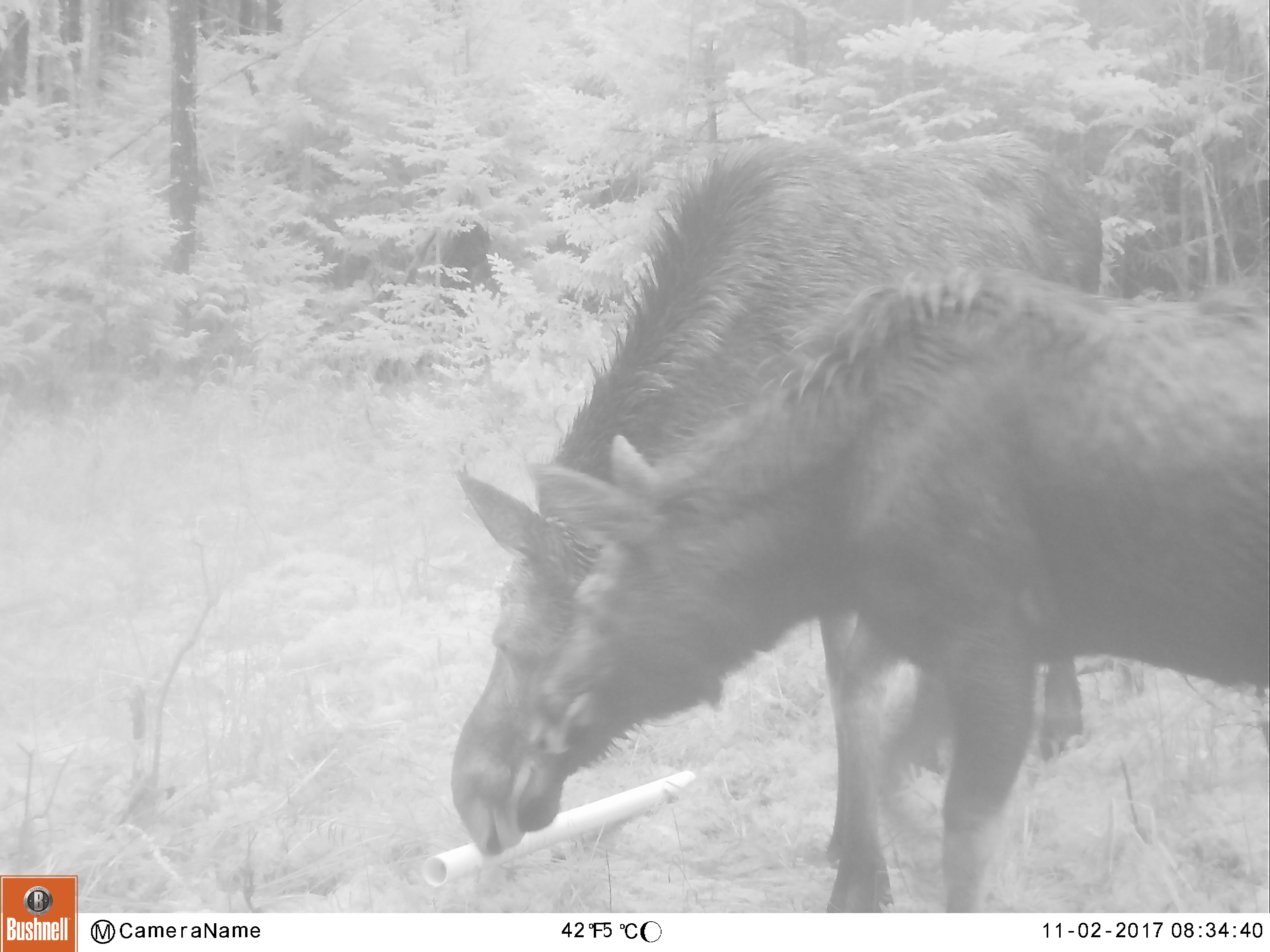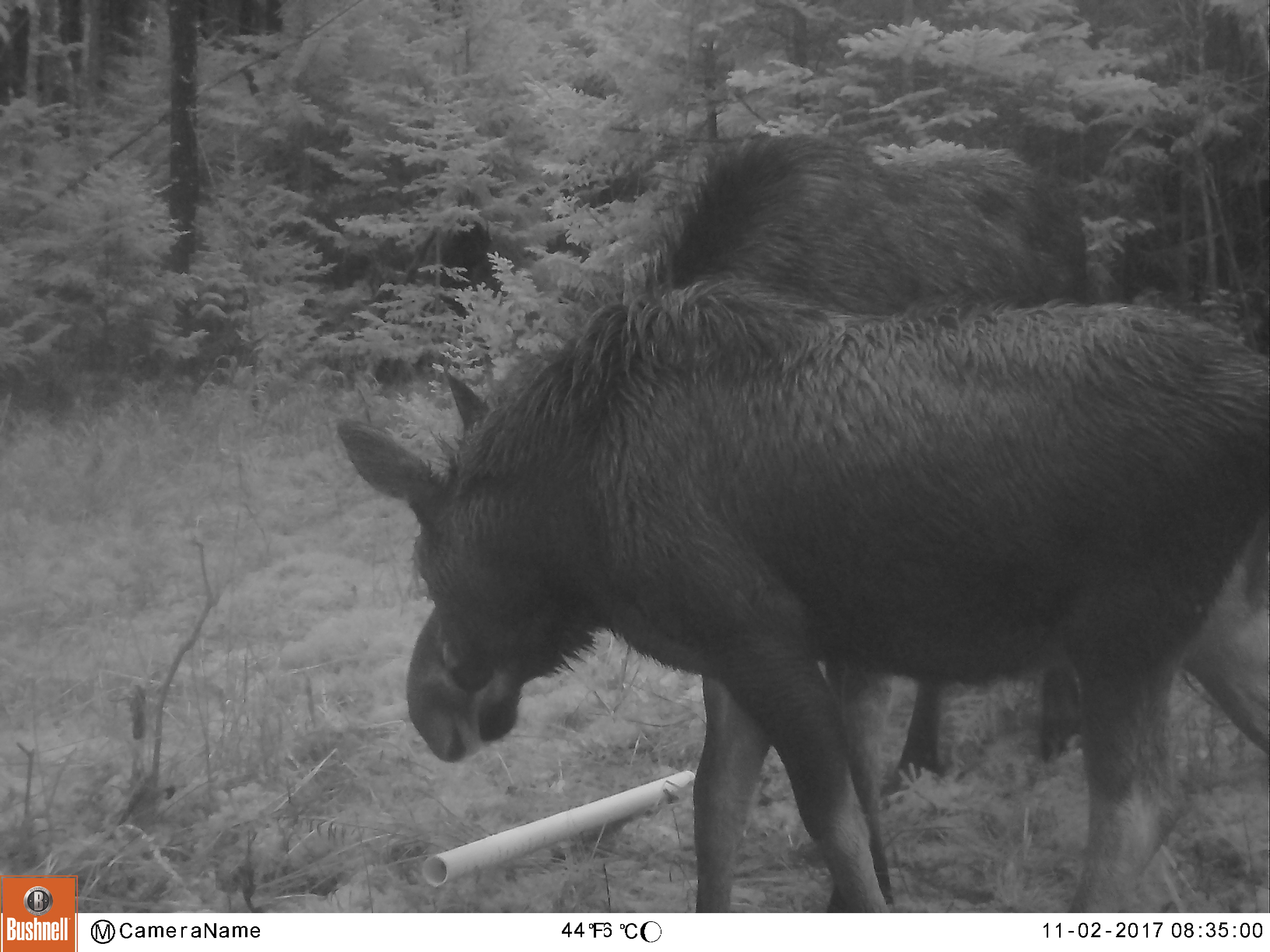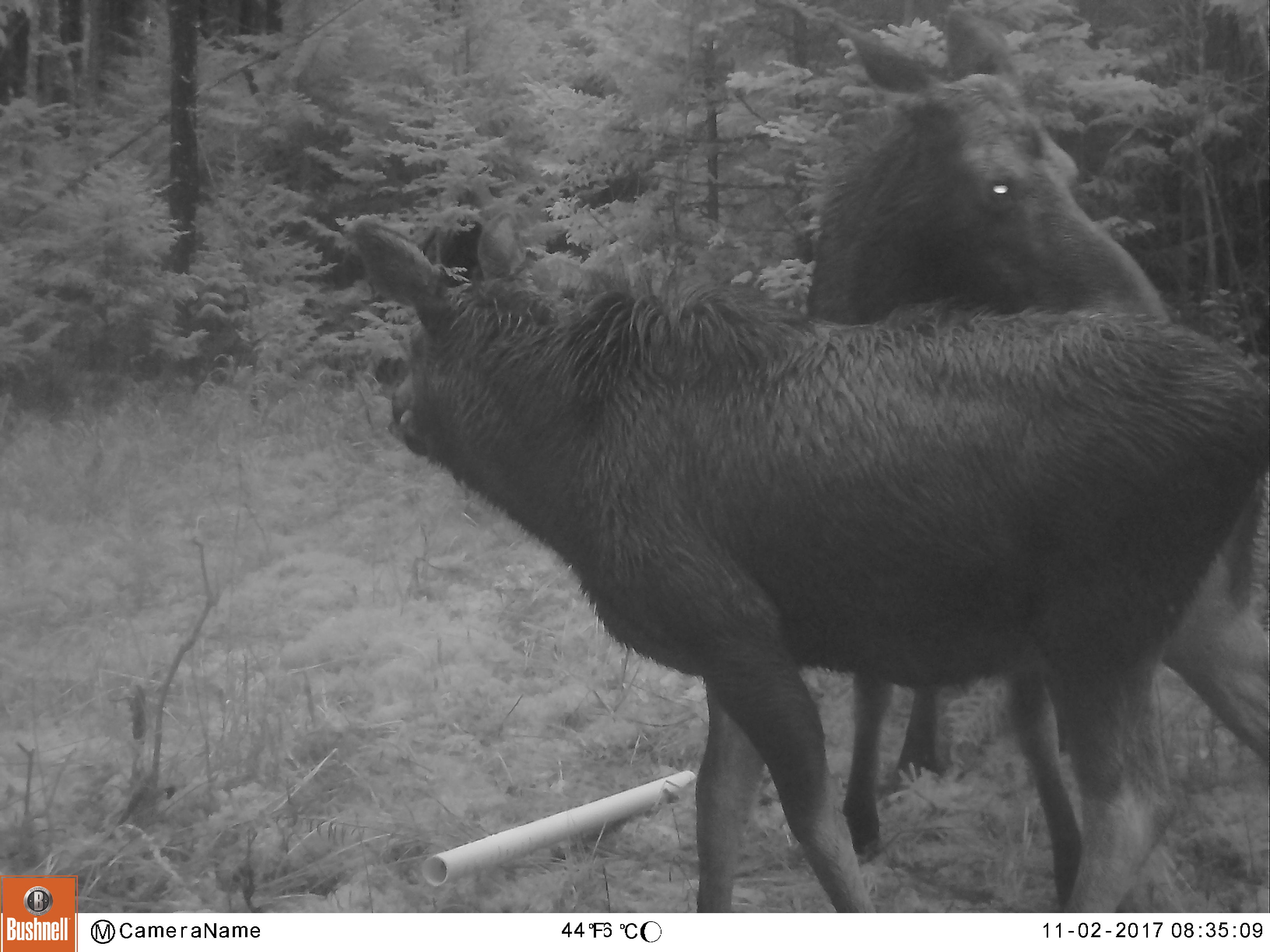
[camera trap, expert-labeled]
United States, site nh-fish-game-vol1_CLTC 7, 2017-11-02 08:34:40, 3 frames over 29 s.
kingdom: Animalia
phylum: Chordata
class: Mammalia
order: Artiodactyla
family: Cervidae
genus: Alces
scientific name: Alces alces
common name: moose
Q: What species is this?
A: Moose (Alces alces).